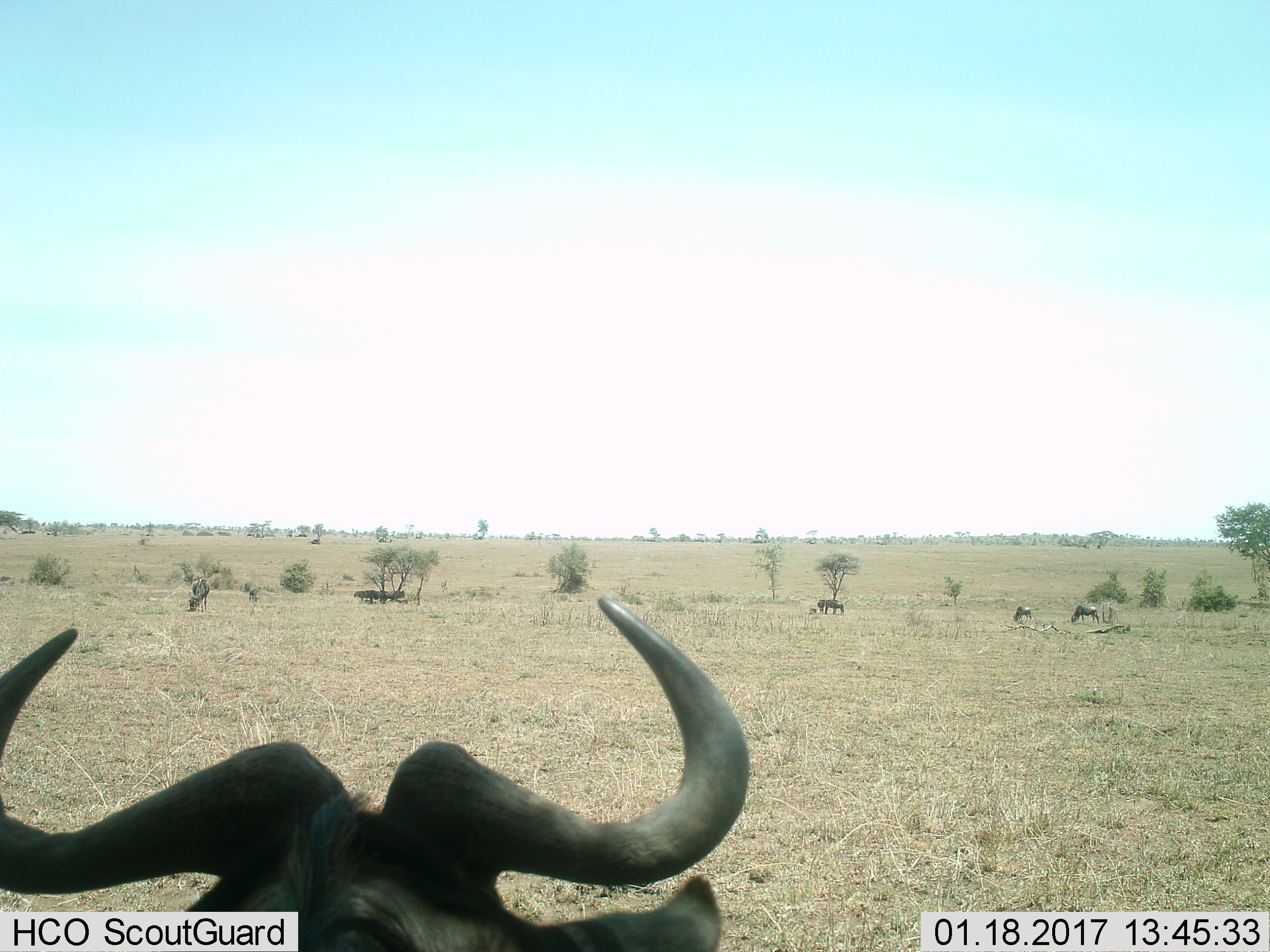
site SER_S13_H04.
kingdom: Animalia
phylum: Chordata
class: Mammalia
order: Artiodactyla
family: Bovidae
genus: Connochaetes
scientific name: Connochaetes taurinus taurinus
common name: blue wildebeest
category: wildebeestblue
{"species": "wildebeestblue (blue wildebeest) (Connochaetes taurinus taurinus)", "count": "7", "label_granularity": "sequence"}